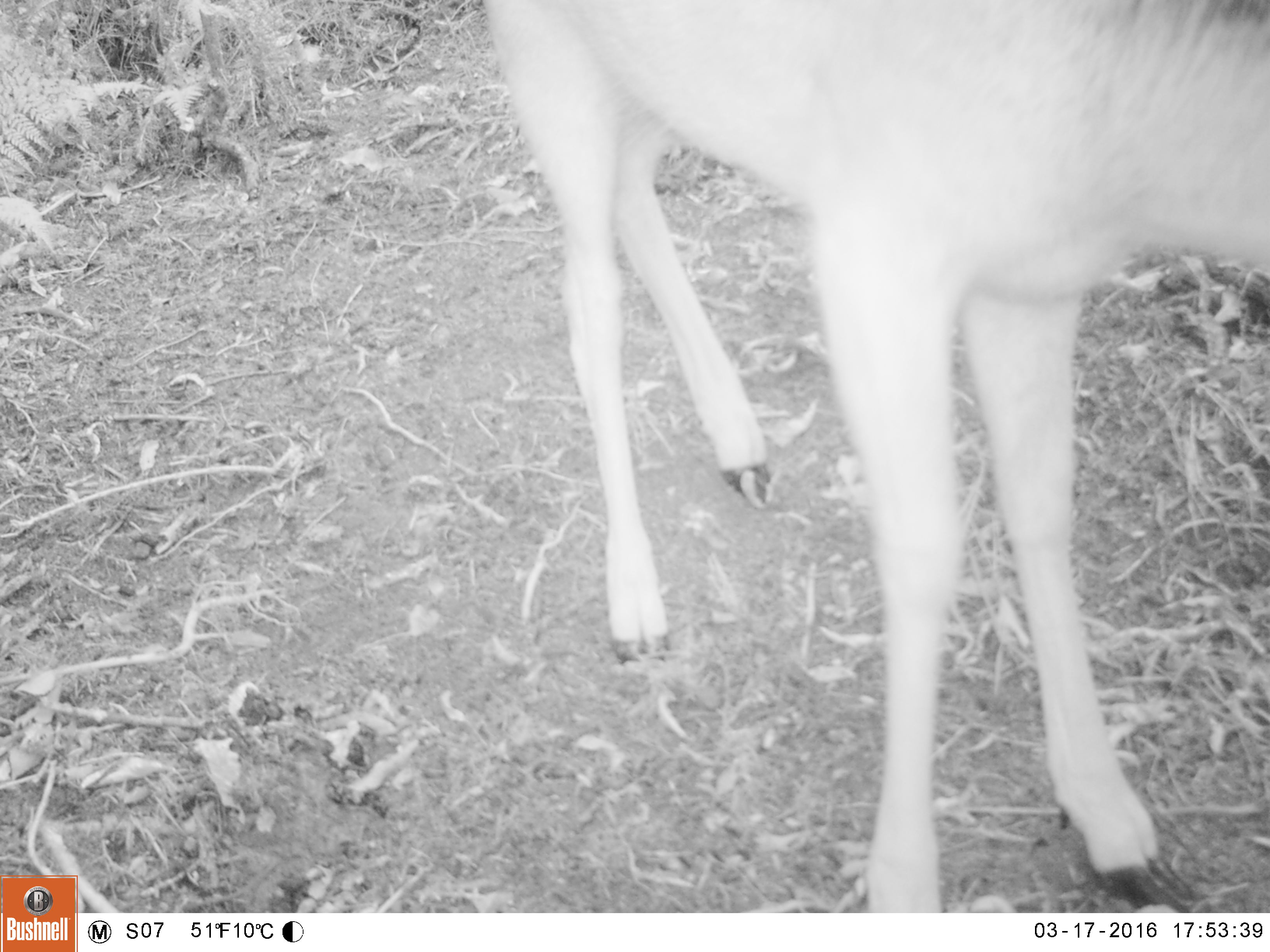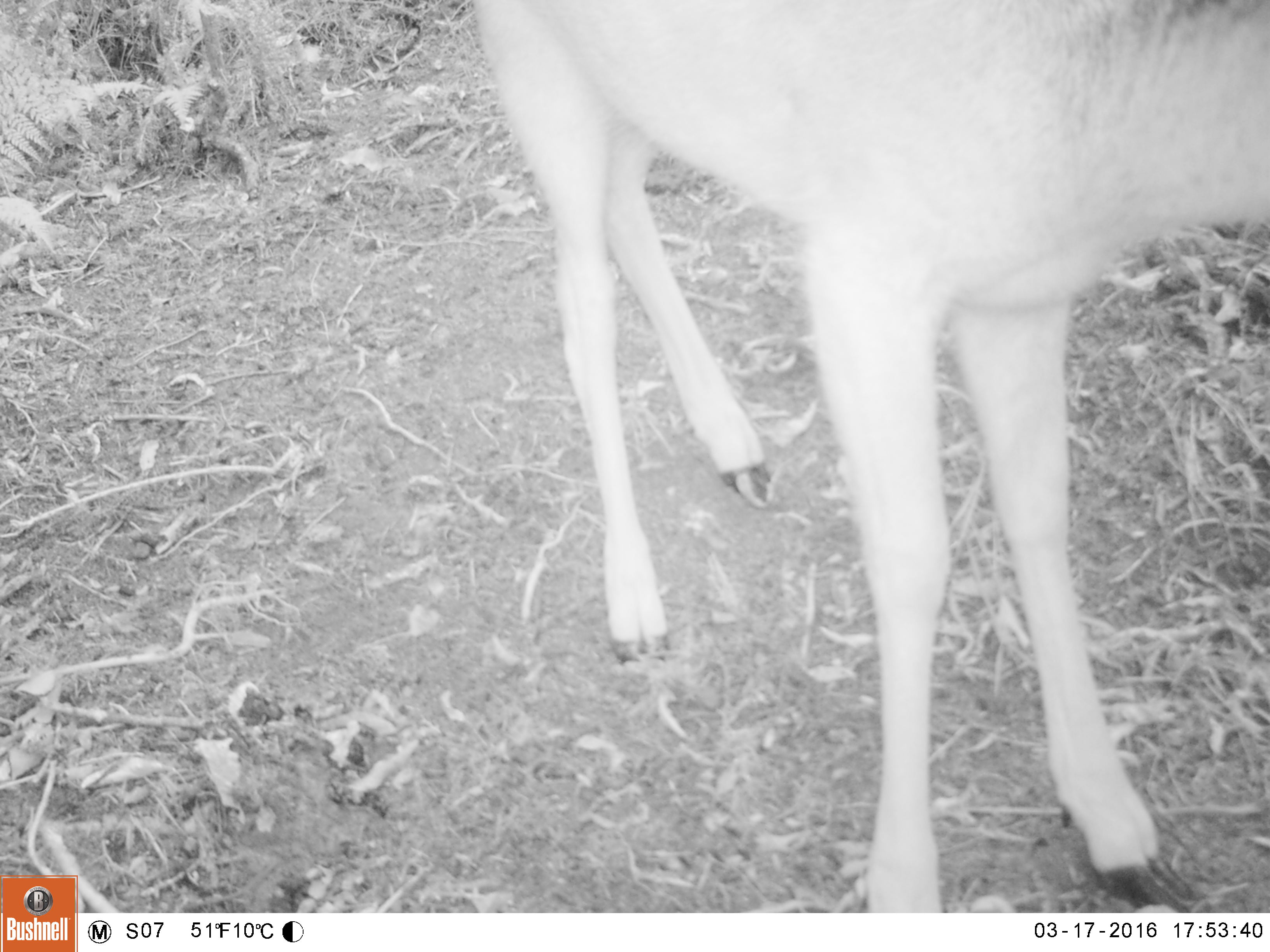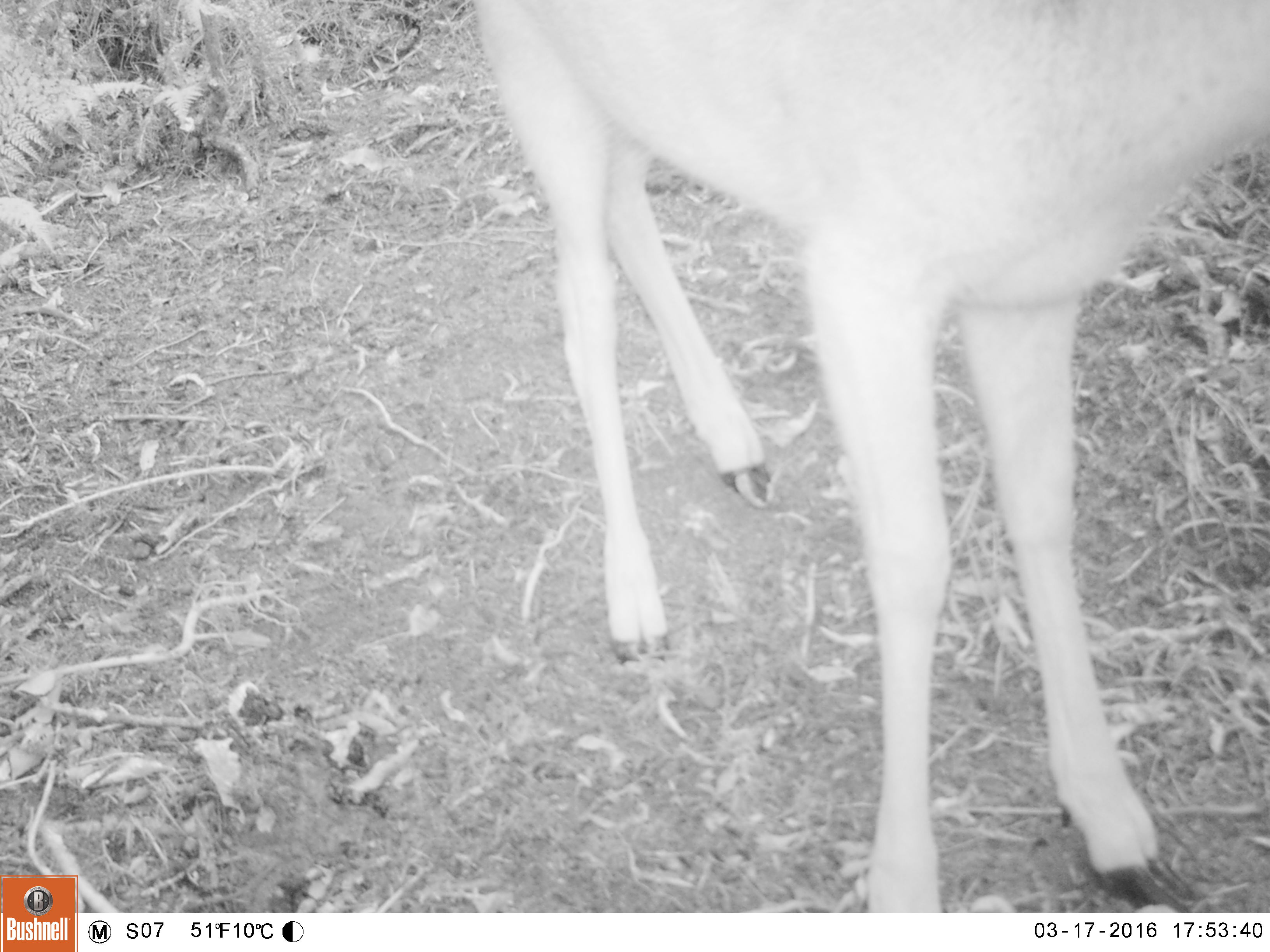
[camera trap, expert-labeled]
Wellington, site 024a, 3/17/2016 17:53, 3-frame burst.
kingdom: Animalia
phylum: Chordata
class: Mammalia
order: Artiodactyla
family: Cervidae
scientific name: Cervini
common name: deer